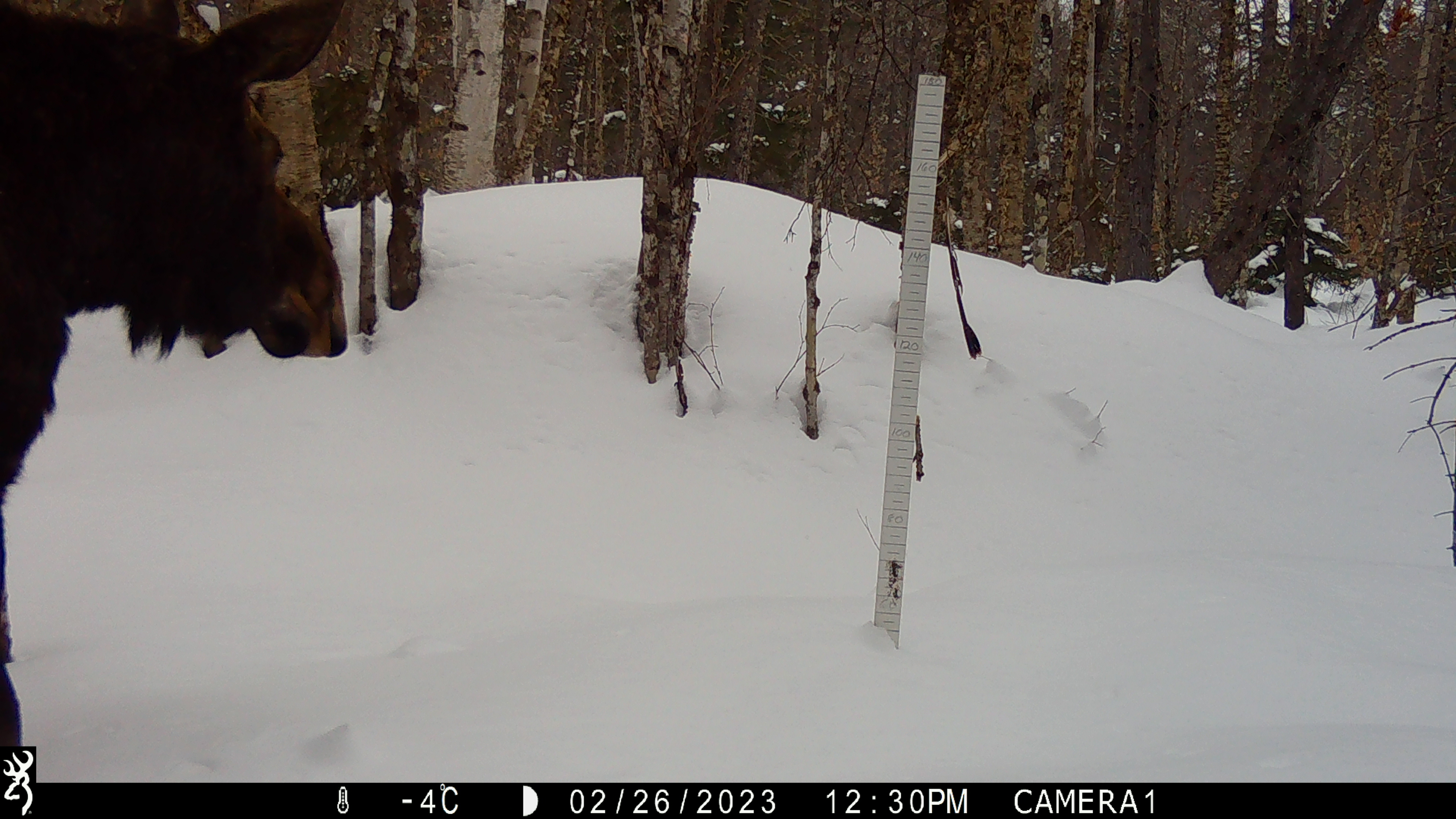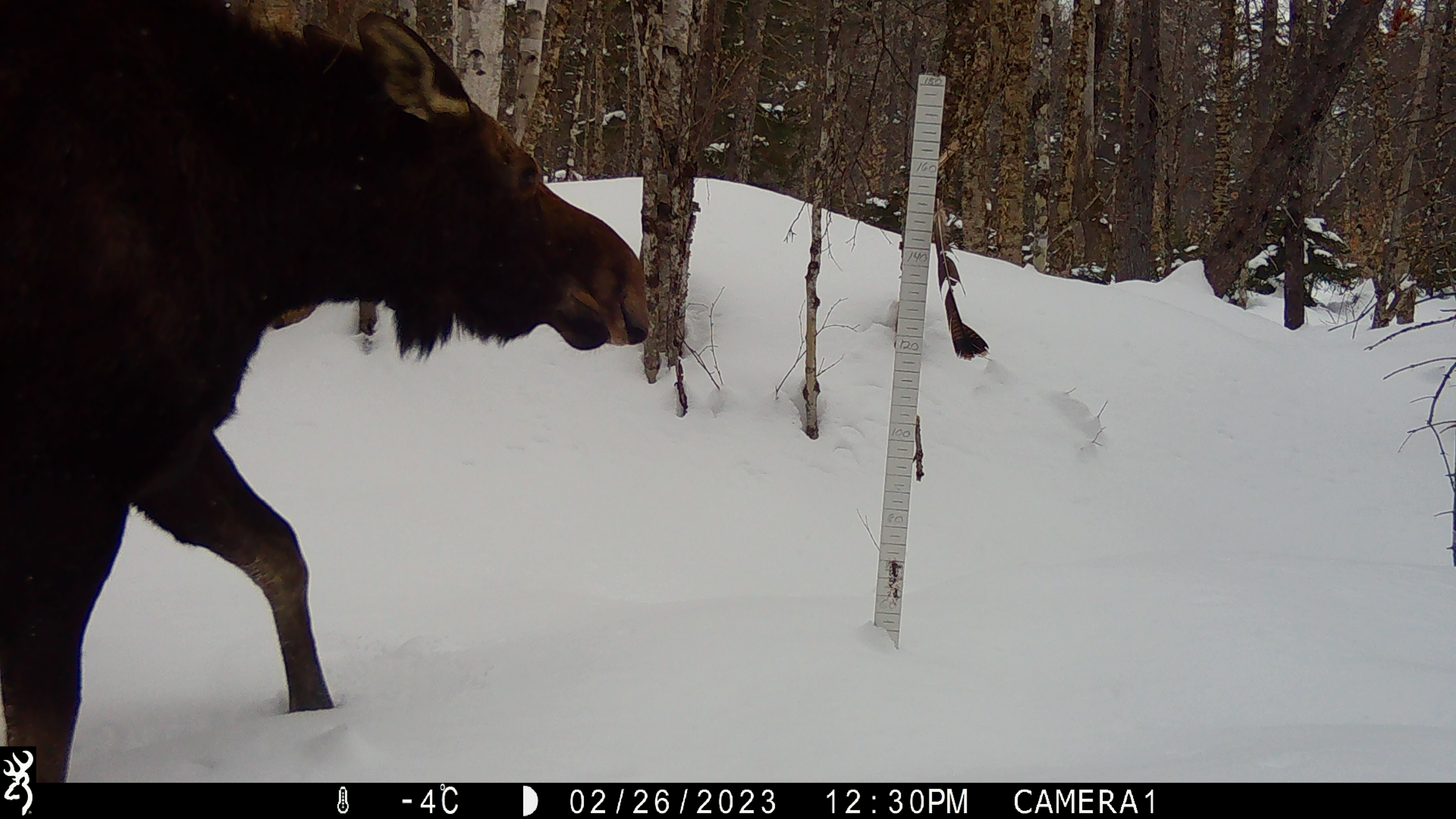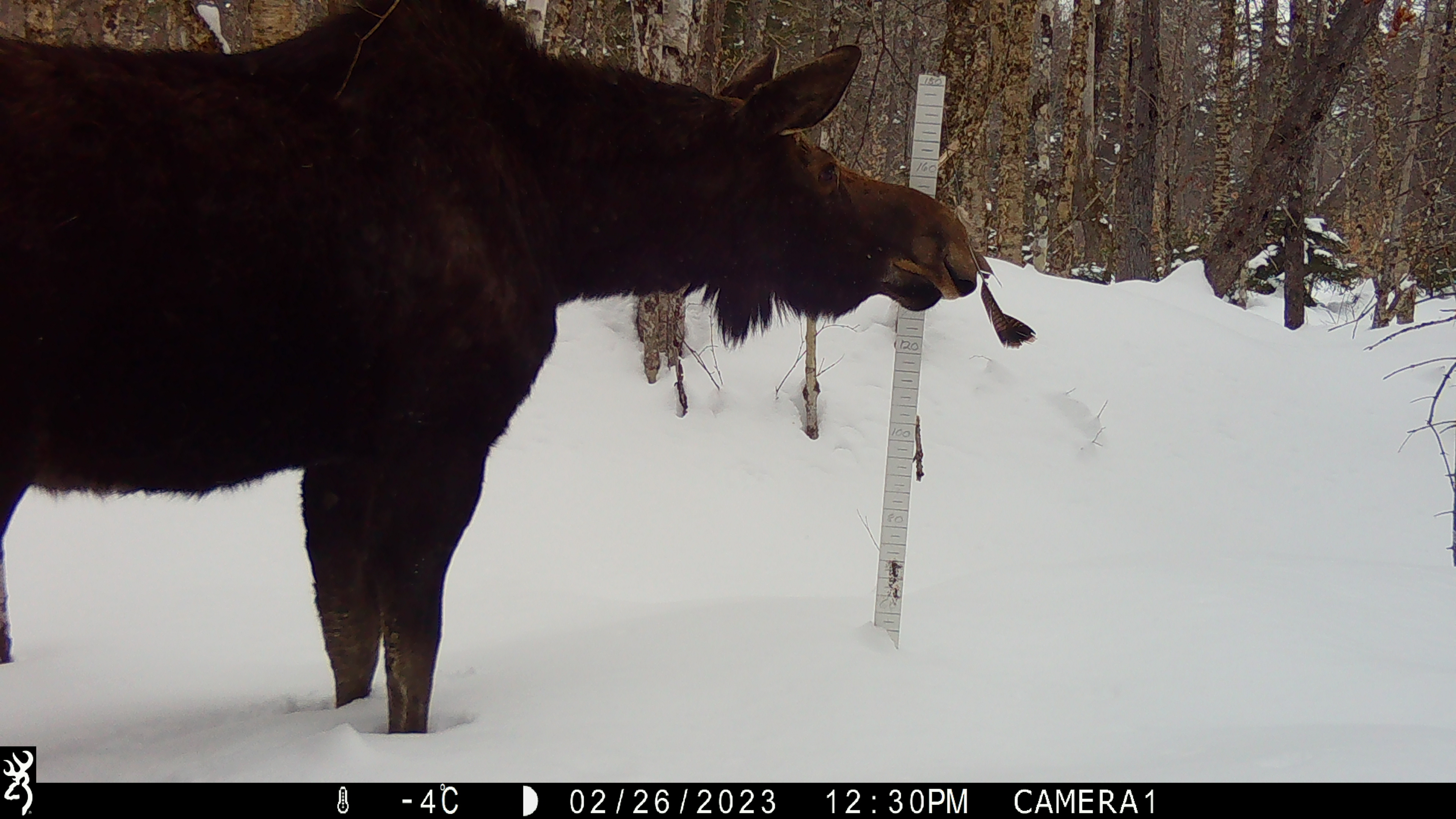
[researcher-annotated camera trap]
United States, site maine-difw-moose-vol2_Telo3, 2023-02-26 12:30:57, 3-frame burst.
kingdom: Animalia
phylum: Chordata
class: Mammalia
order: Artiodactyla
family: Cervidae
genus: Alces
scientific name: Alces alces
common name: moose